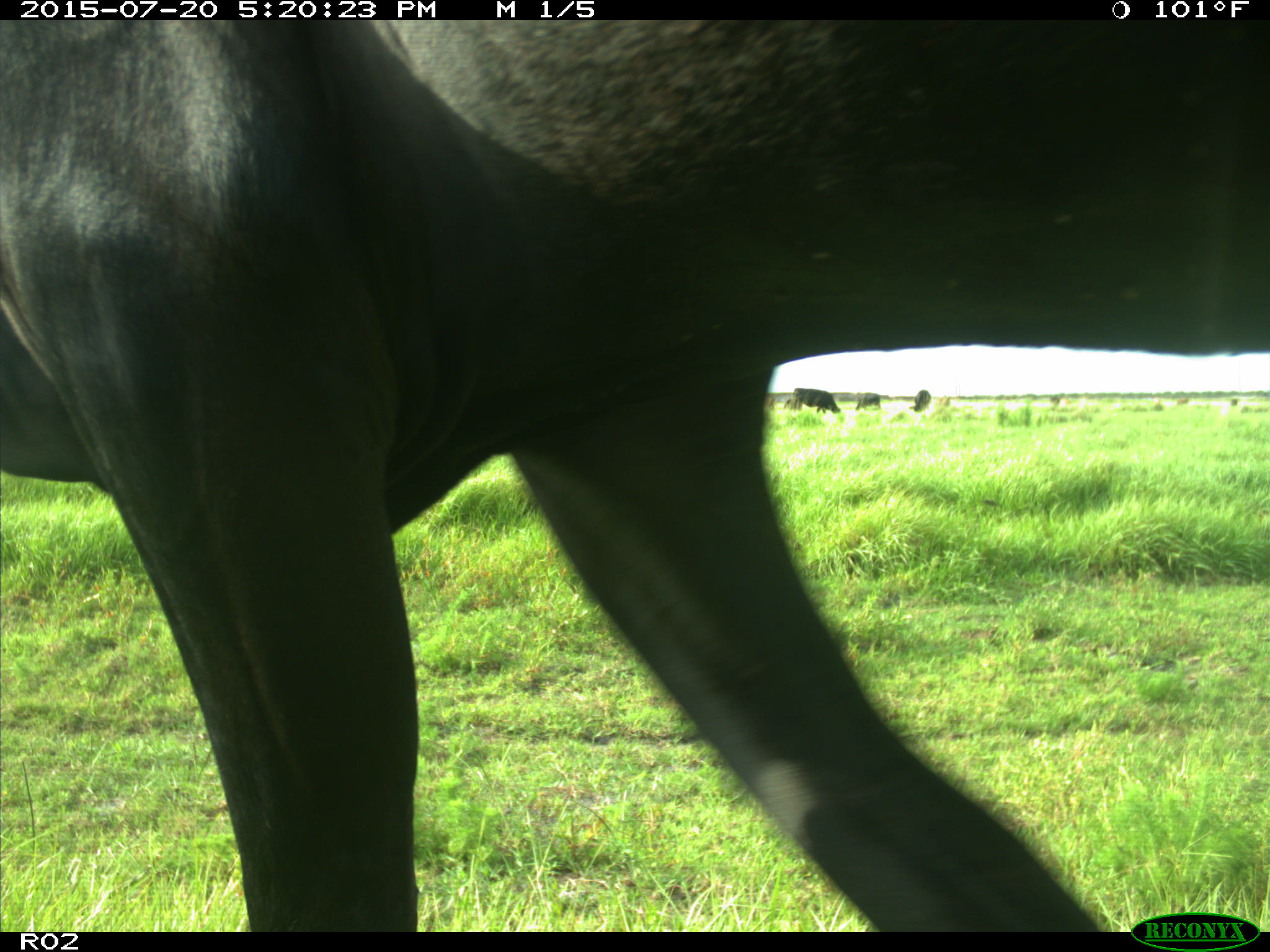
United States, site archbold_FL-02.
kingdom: Animalia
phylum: Chordata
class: Mammalia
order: Artiodactyla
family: Bovidae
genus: Bos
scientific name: Bos taurus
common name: domestic cow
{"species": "Bos taurus (domestic cow)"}